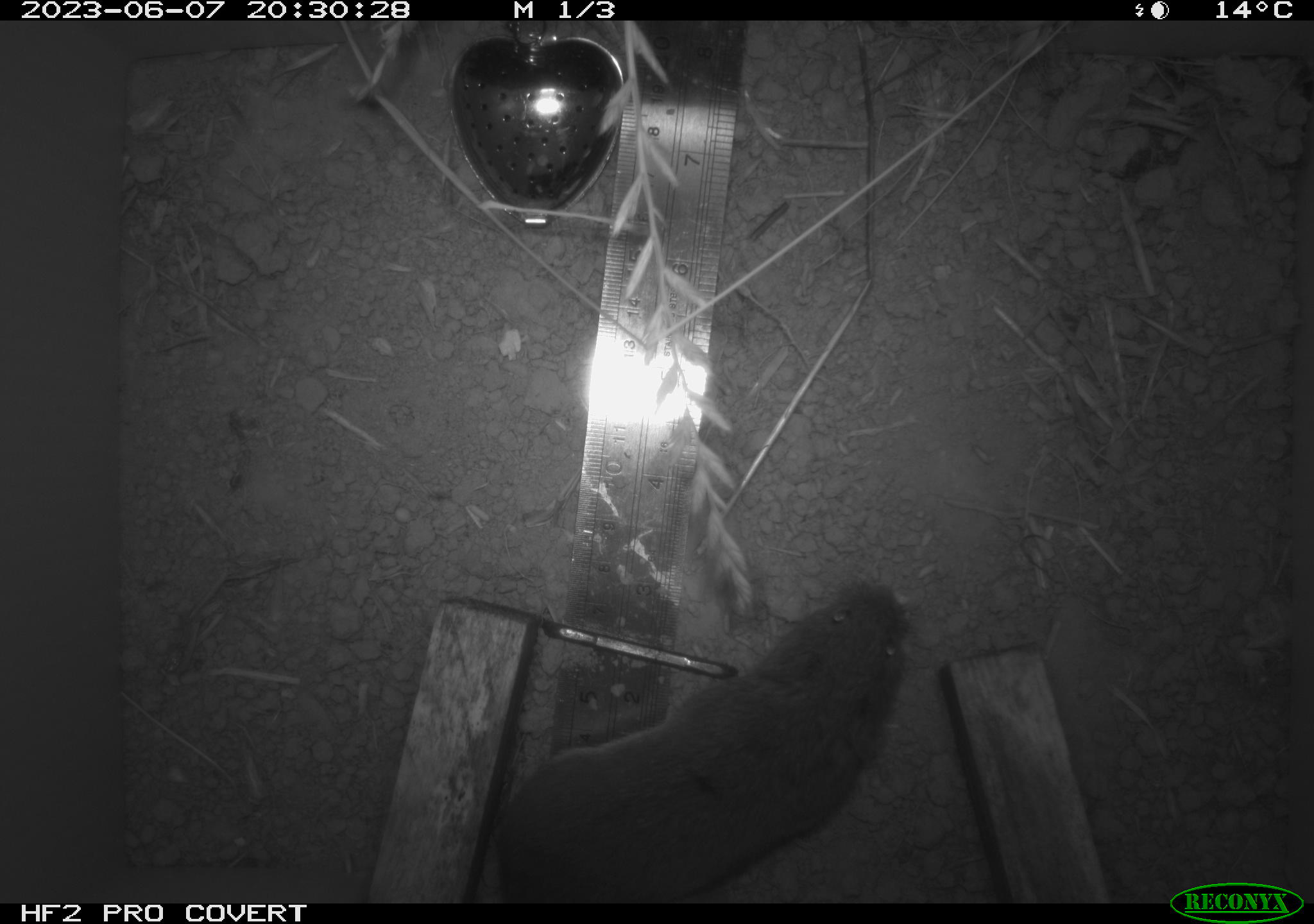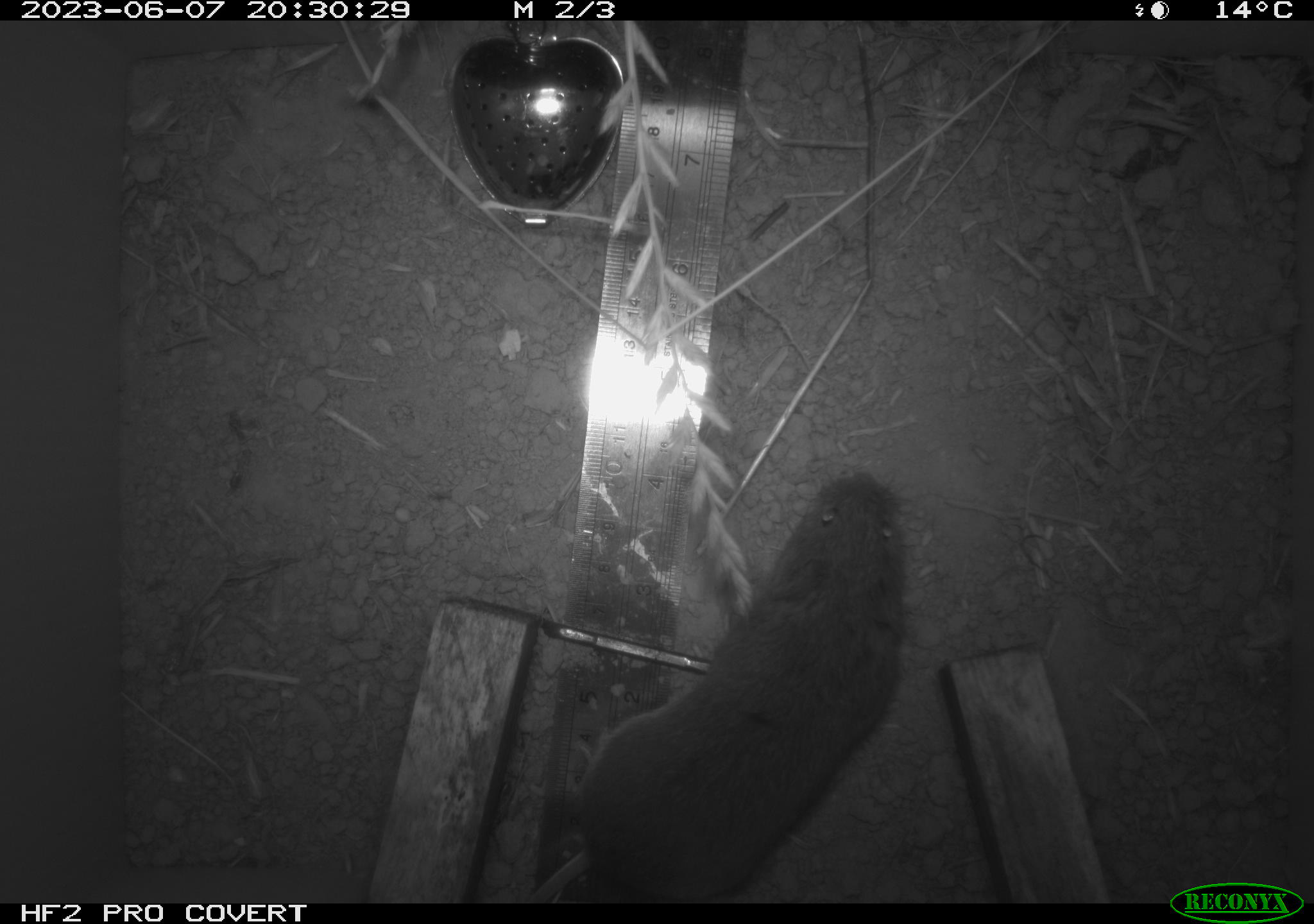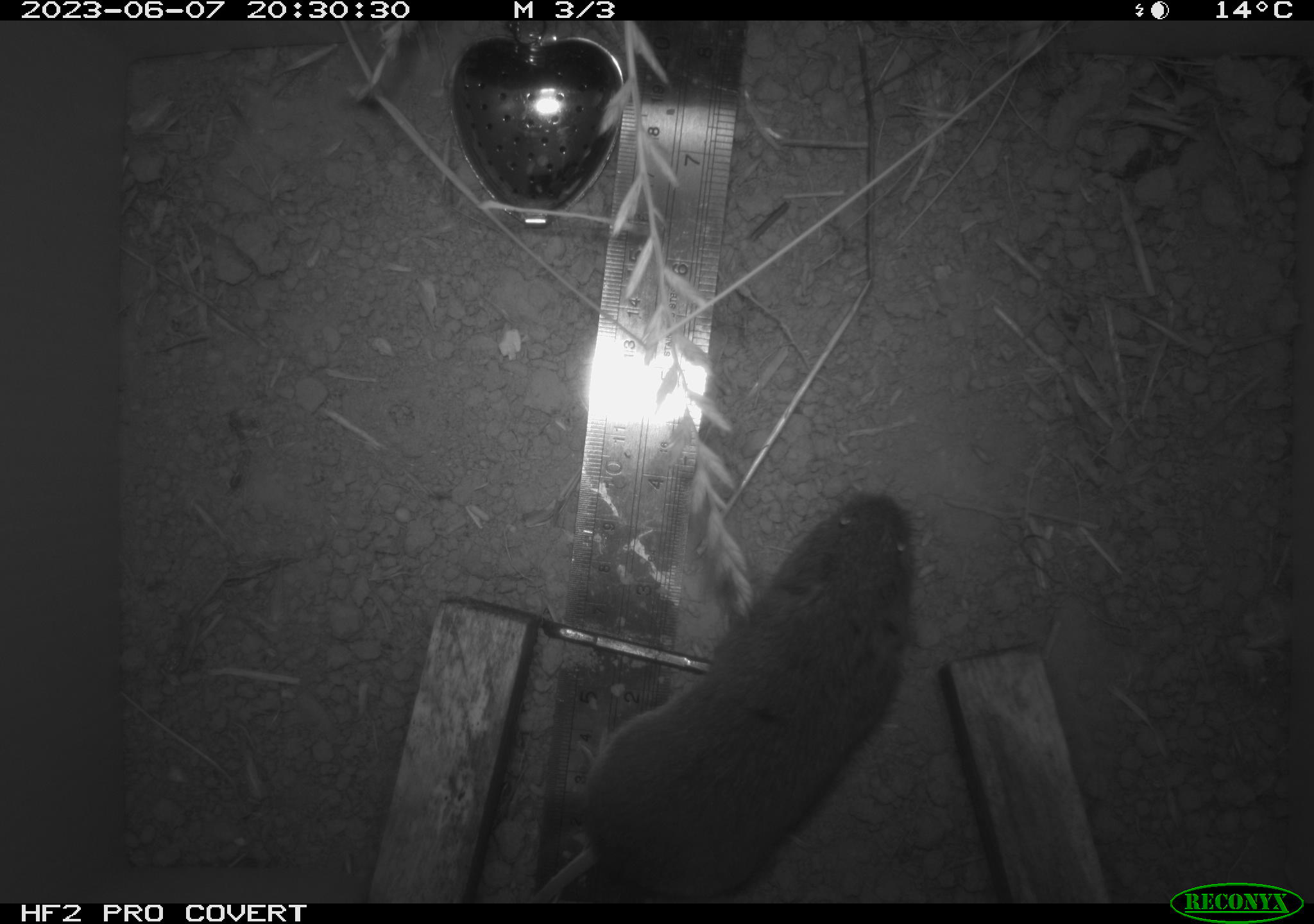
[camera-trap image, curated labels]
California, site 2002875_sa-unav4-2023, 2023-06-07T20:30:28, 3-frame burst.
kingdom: Animalia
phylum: Chordata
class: Mammalia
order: Rodentia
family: Cricetidae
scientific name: Arvicolinae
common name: voles, lemmings, and muskrats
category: arvicolinae subfamily